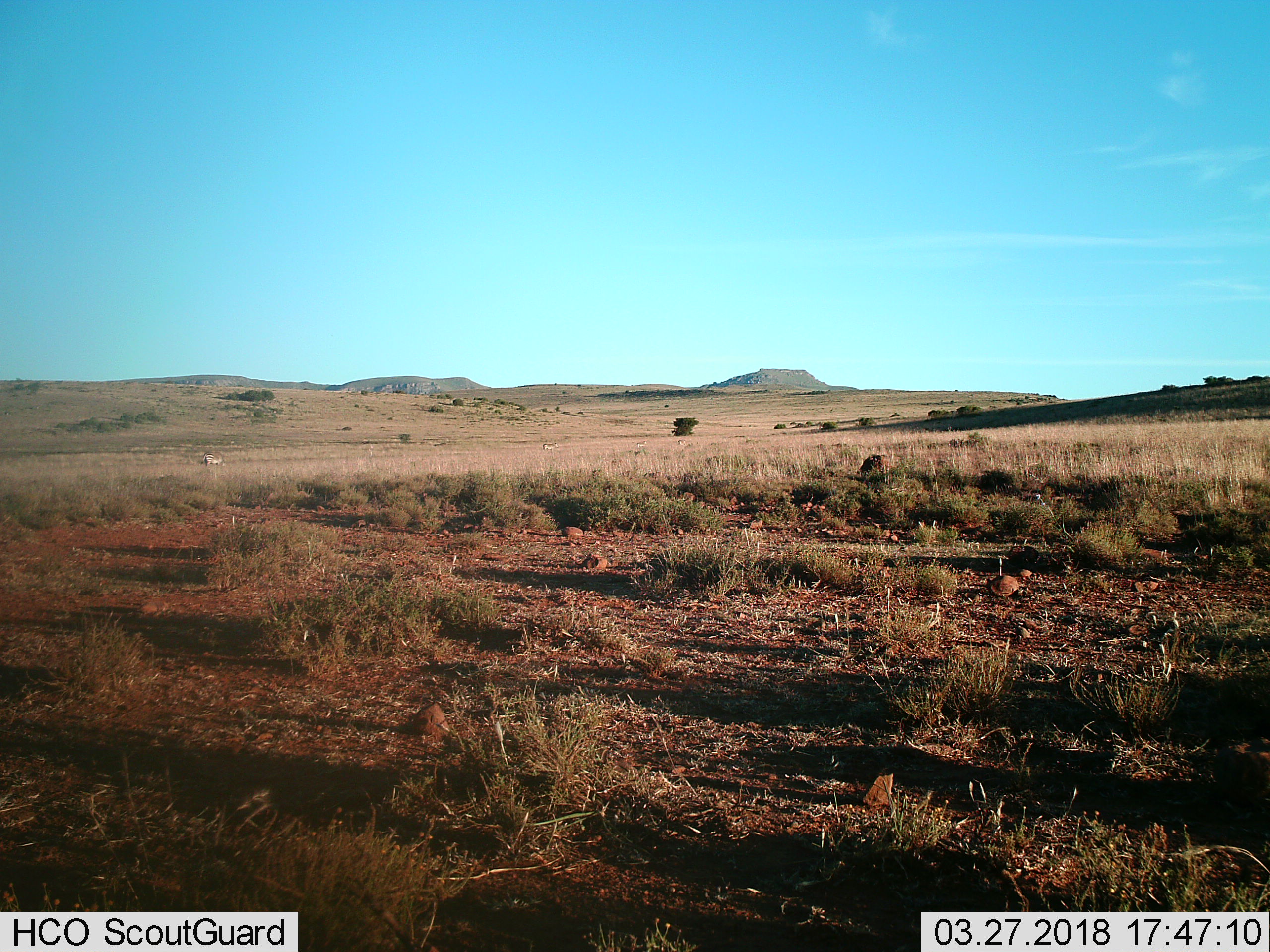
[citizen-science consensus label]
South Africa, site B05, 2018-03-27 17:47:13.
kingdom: Animalia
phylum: Chordata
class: Mammalia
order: Perissodactyla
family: Equidae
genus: Equus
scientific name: Equus zebra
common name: mountain zebra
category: zebramountain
Zebramountain (mountain zebra) (Equus zebra), count 4. Behavior (volunteer vote fractions): standing 67%, resting 0%, moving 33%, interacting 0%. Young present (vote fraction): 0%. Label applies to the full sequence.